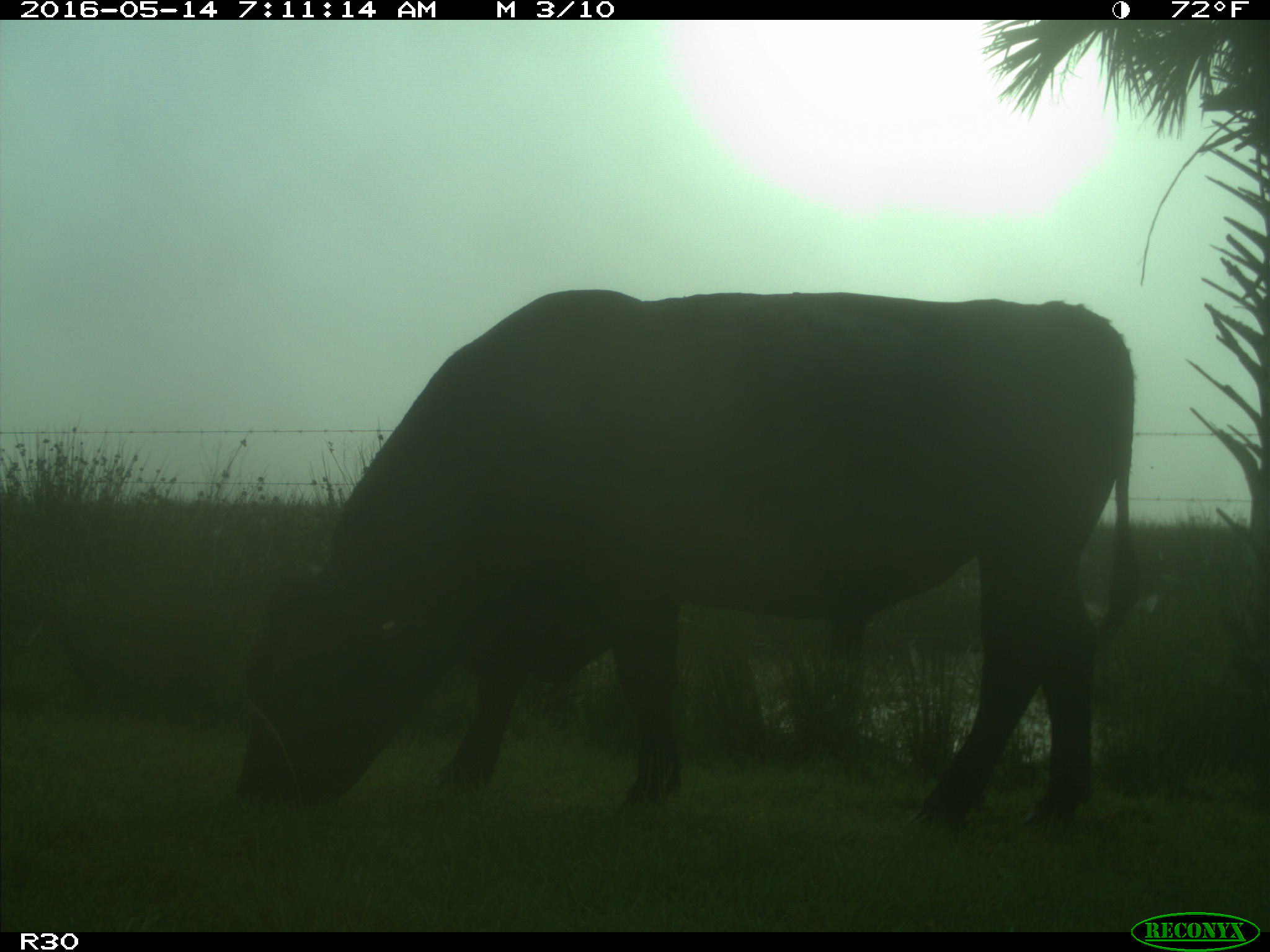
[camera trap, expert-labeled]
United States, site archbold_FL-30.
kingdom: Animalia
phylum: Chordata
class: Mammalia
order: Artiodactyla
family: Bovidae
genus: Bos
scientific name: Bos taurus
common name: domestic cow